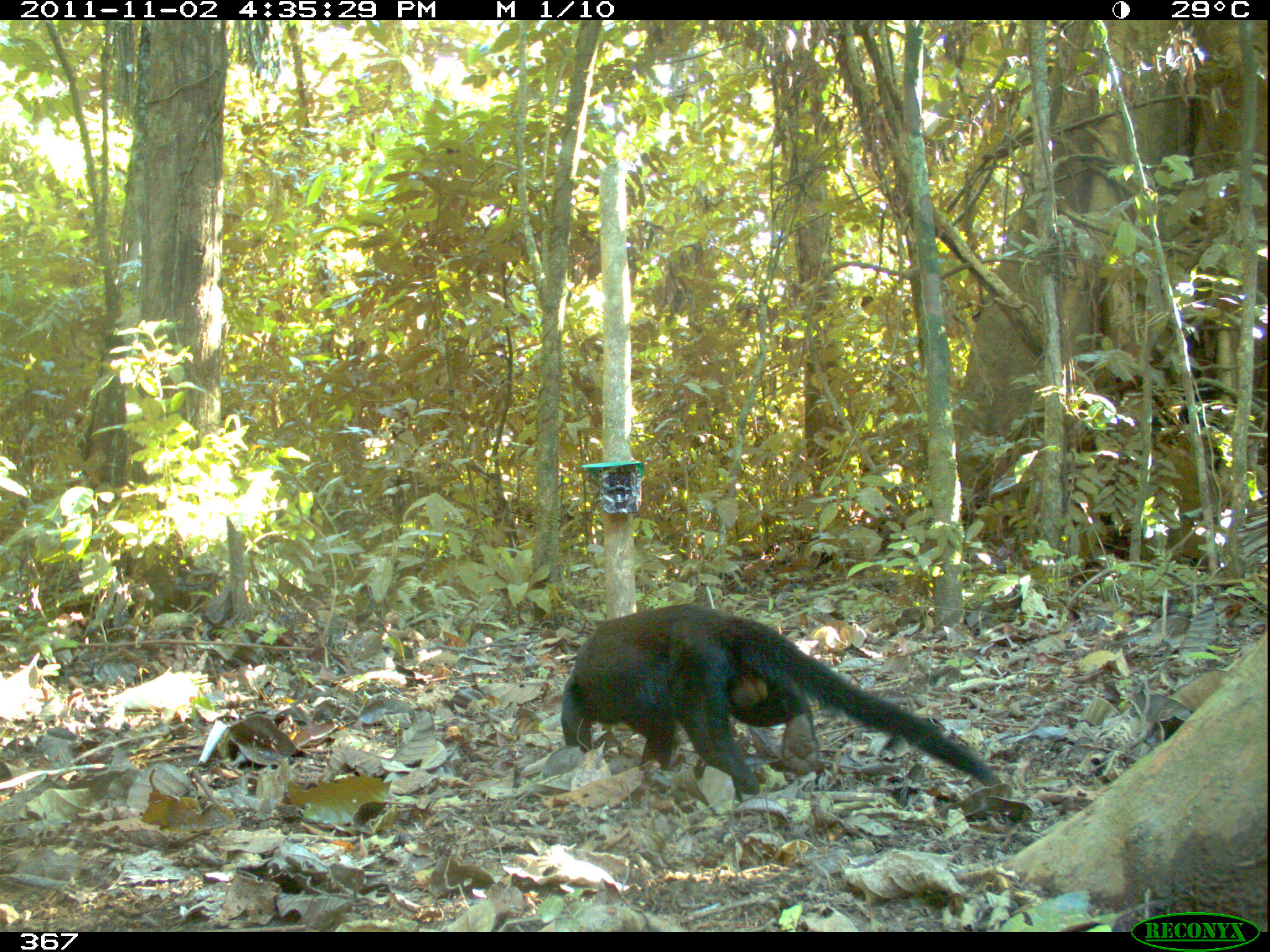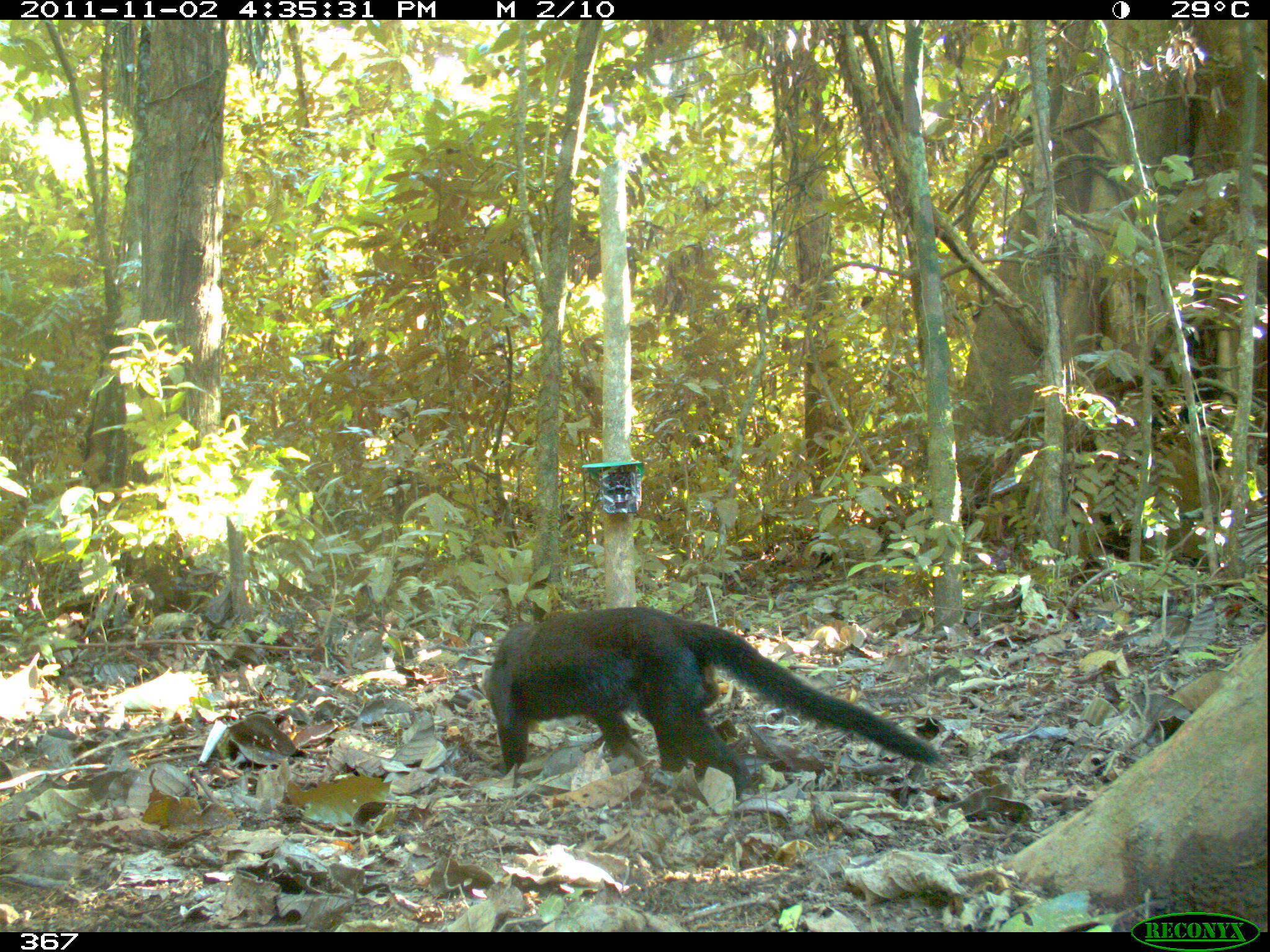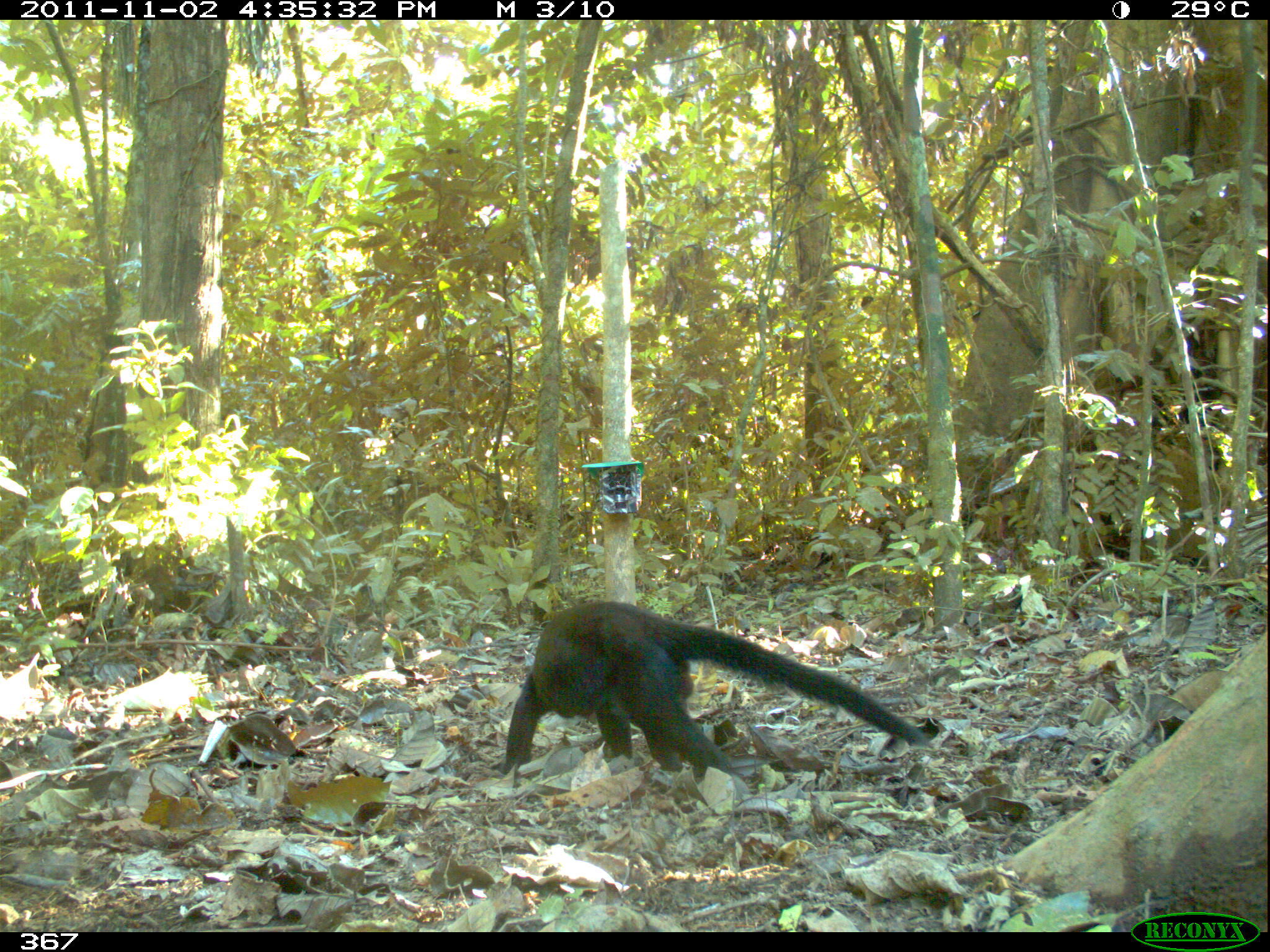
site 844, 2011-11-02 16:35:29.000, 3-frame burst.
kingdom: Animalia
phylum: Chordata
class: Mammalia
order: Carnivora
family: Mustelidae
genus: Eira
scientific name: Eira barbara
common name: tayra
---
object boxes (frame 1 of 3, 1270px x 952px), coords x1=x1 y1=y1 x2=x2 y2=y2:
eira barbara: x1=558 y1=601 x2=1002 y2=795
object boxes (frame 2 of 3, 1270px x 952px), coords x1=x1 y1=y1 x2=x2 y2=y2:
eira barbara: x1=479 y1=604 x2=946 y2=800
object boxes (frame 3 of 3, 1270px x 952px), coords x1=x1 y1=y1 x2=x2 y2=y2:
eira barbara: x1=501 y1=598 x2=928 y2=782